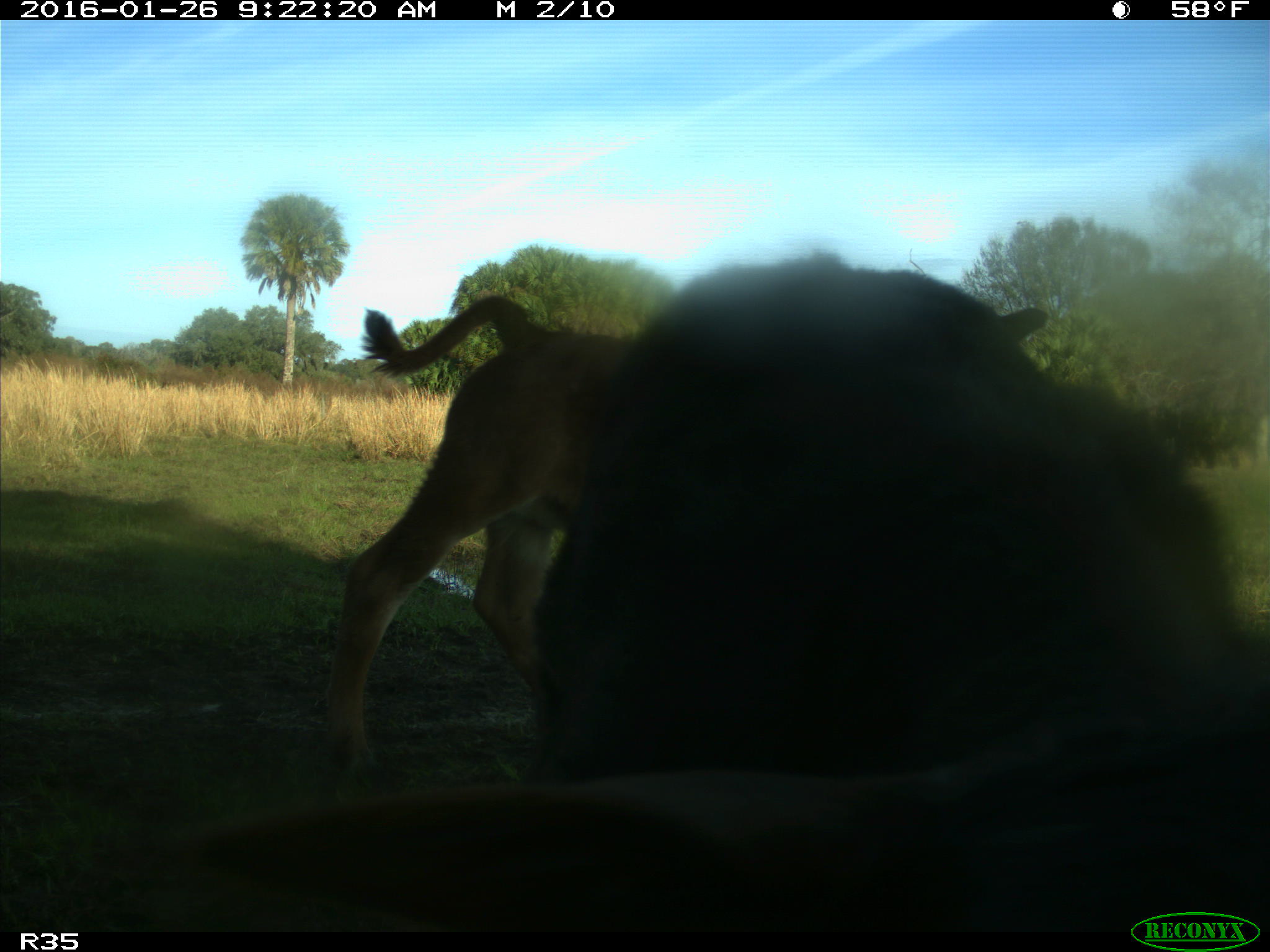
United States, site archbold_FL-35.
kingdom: Animalia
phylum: Chordata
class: Mammalia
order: Artiodactyla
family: Bovidae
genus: Bos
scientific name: Bos taurus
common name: domestic cow